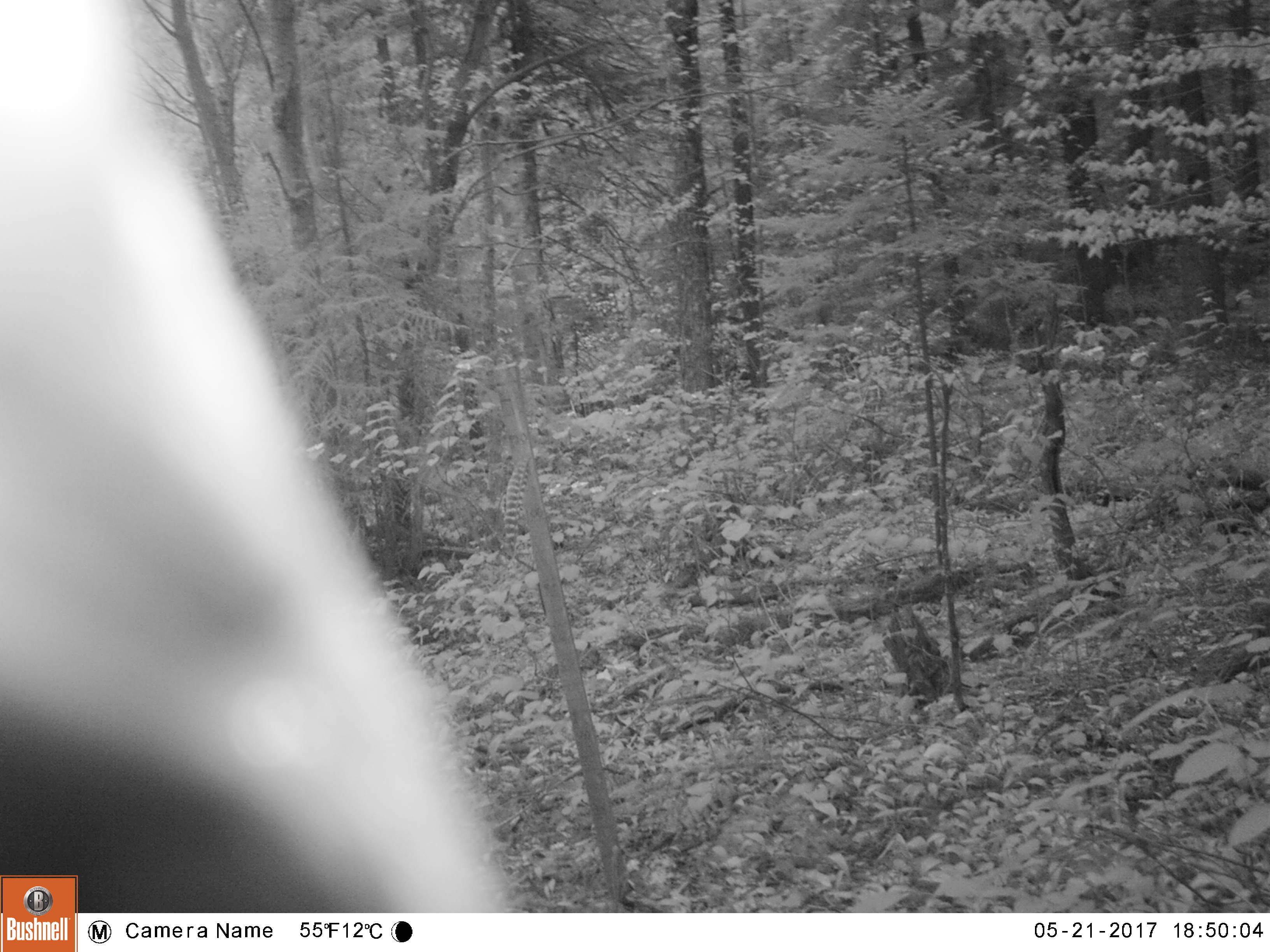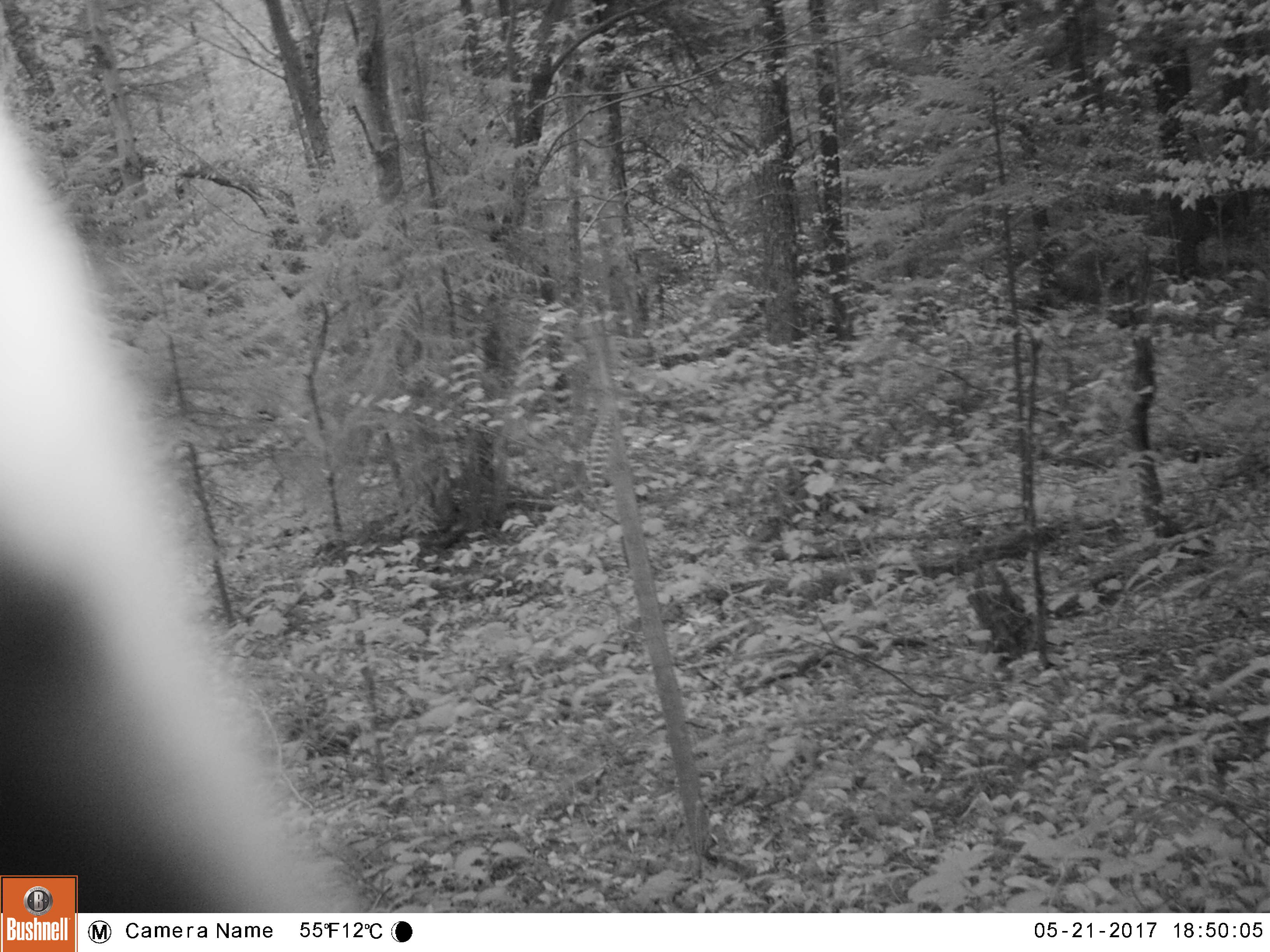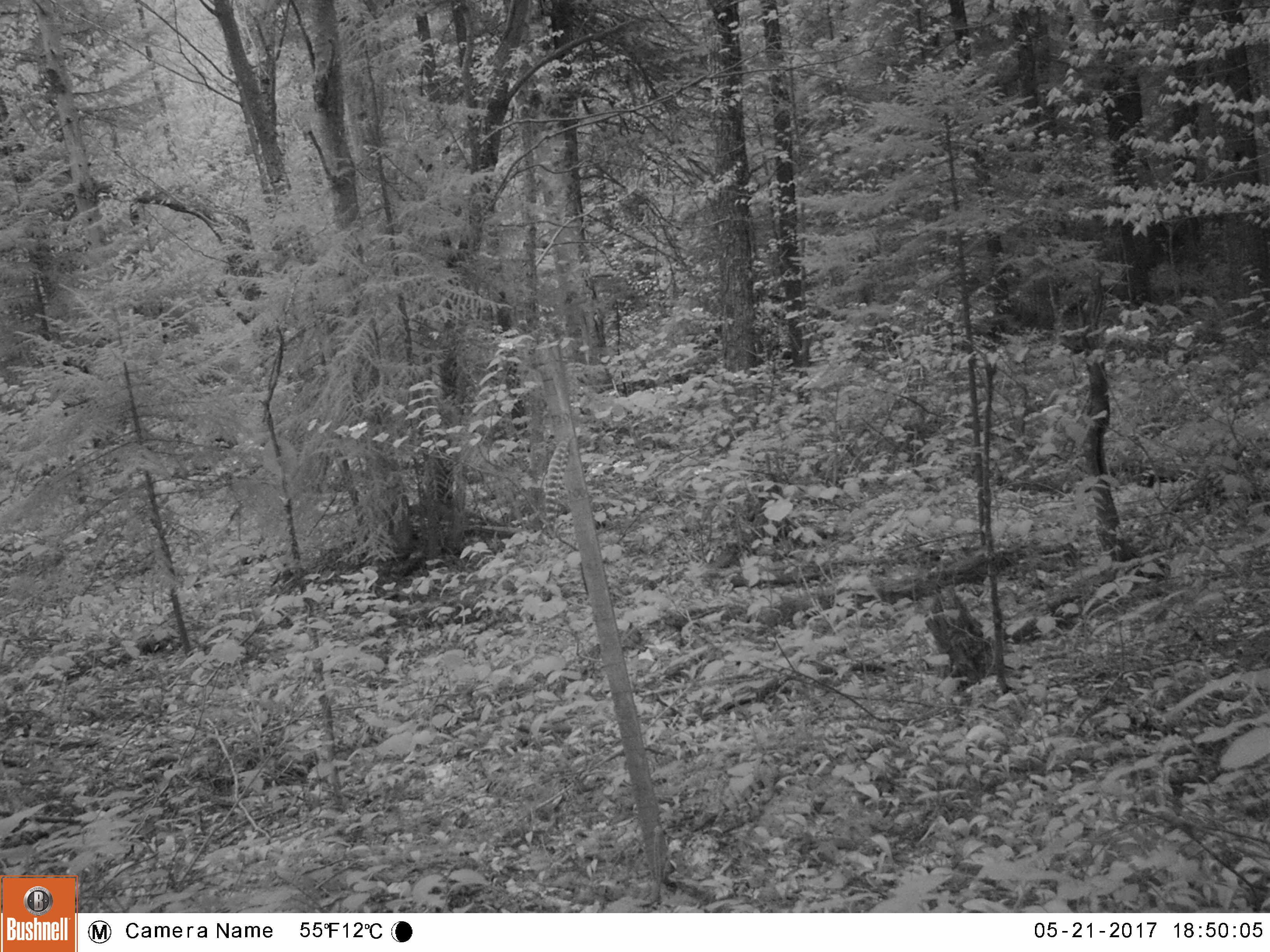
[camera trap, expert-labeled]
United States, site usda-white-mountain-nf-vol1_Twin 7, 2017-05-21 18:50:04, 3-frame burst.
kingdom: Animalia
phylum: Chordata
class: Mammalia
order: Carnivora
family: Ursidae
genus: Ursus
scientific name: Ursus americanus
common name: black bear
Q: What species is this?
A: Black bear (Ursus americanus).